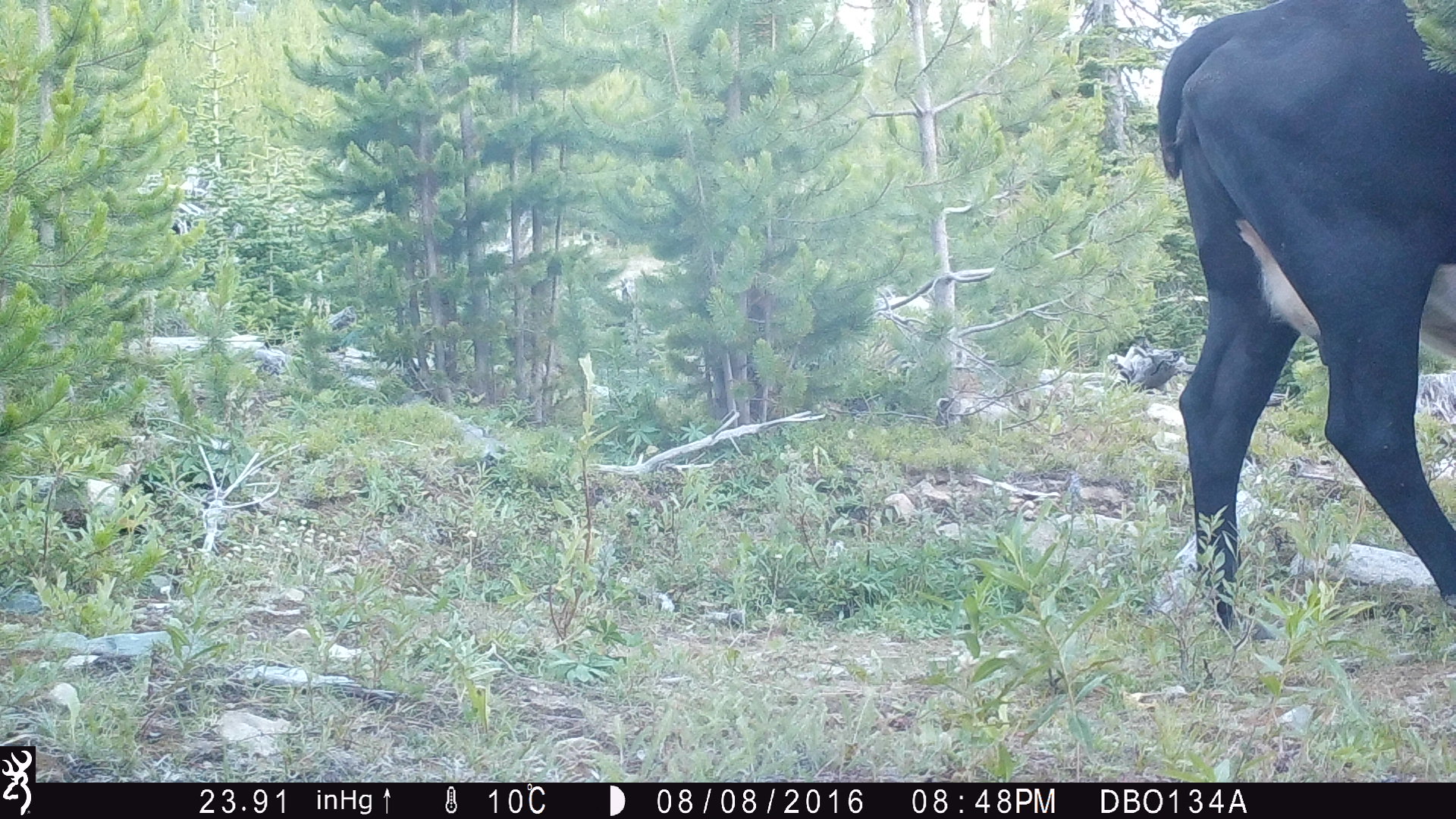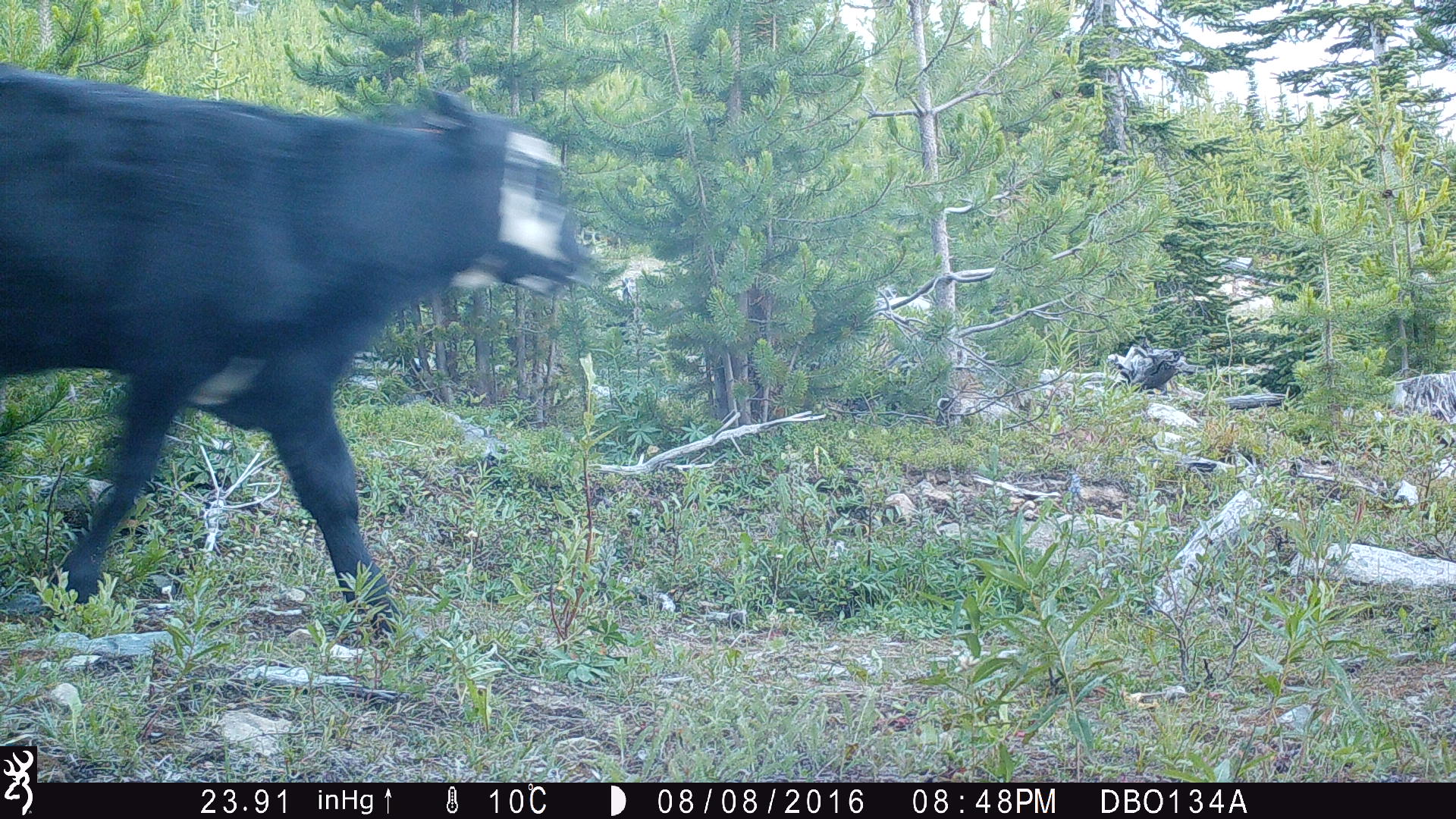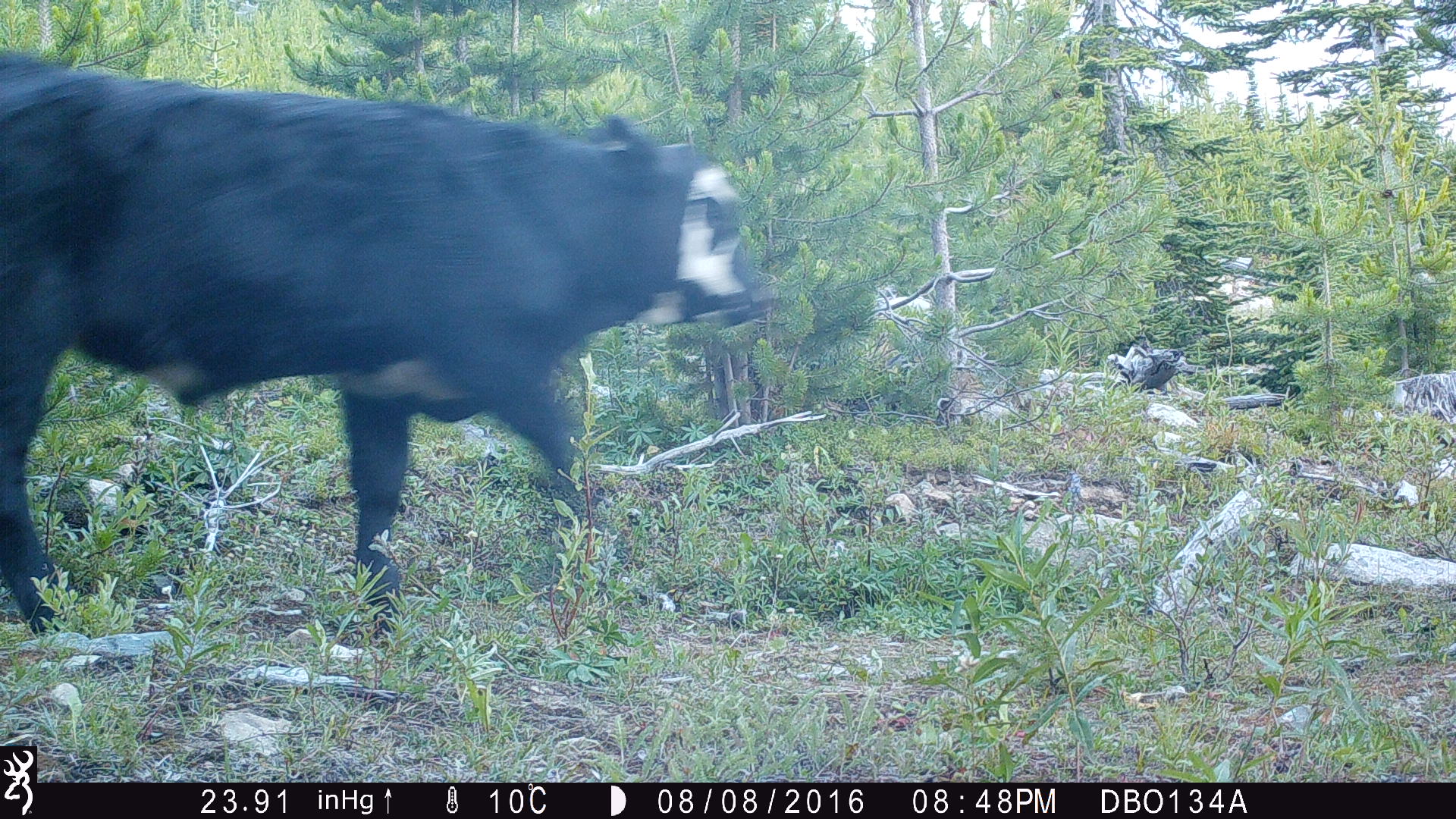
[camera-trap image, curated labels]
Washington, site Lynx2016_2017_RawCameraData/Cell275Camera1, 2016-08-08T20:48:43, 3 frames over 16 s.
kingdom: Animalia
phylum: Chordata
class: Mammalia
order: Artiodactyla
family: Bovidae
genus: Bos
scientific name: Bos taurus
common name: domestic cattle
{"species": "domestic cattle (Bos taurus)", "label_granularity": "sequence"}